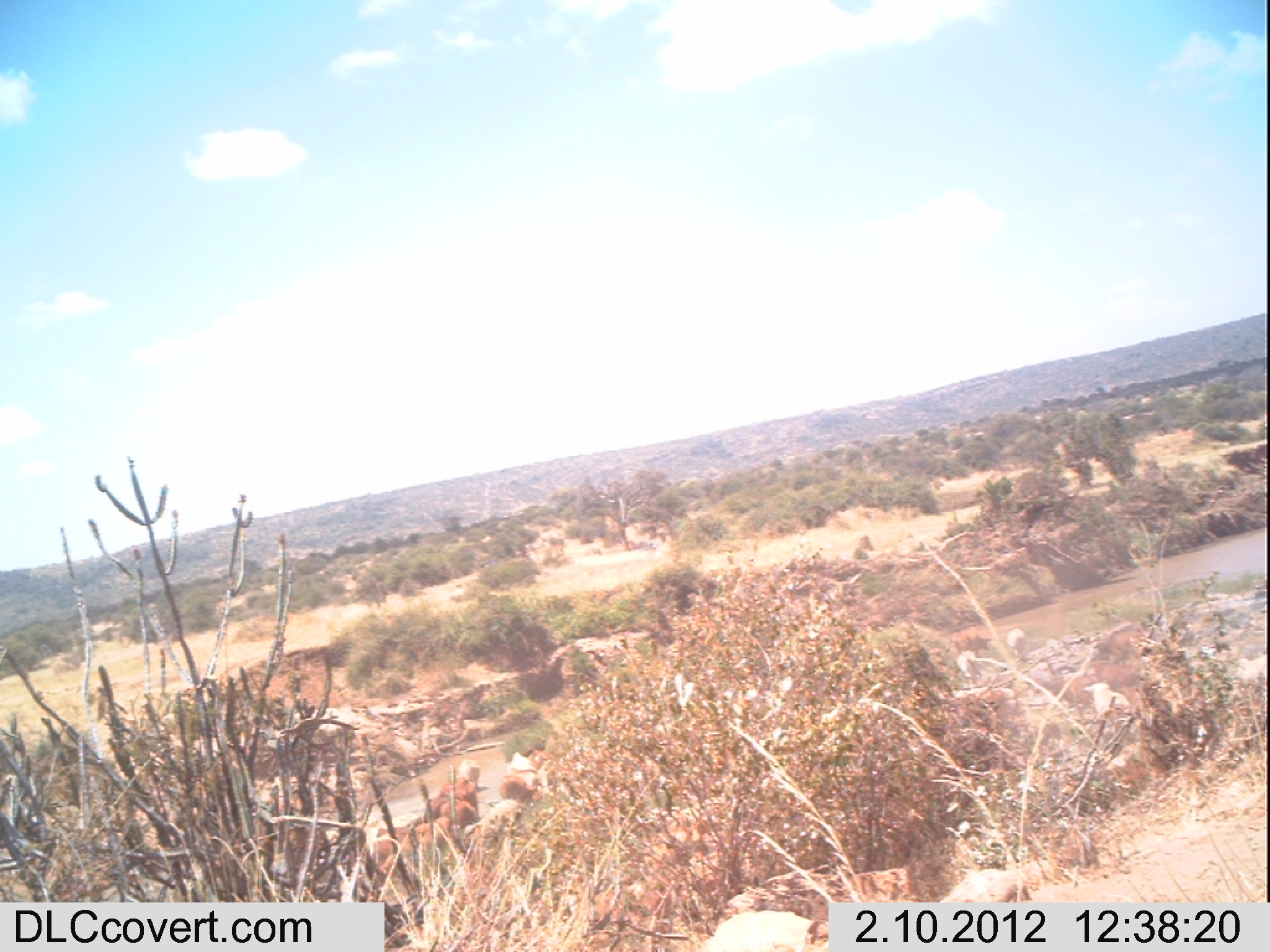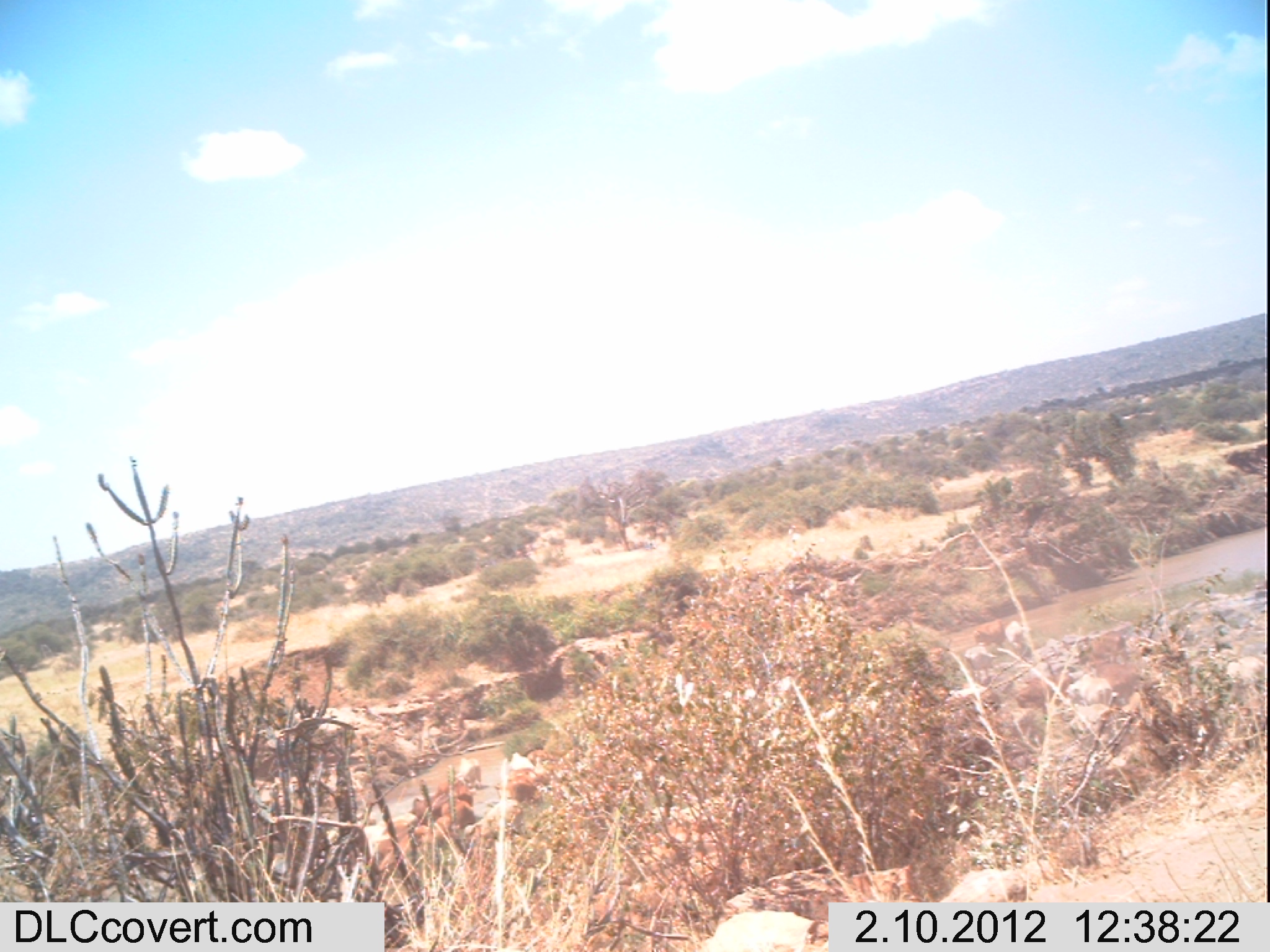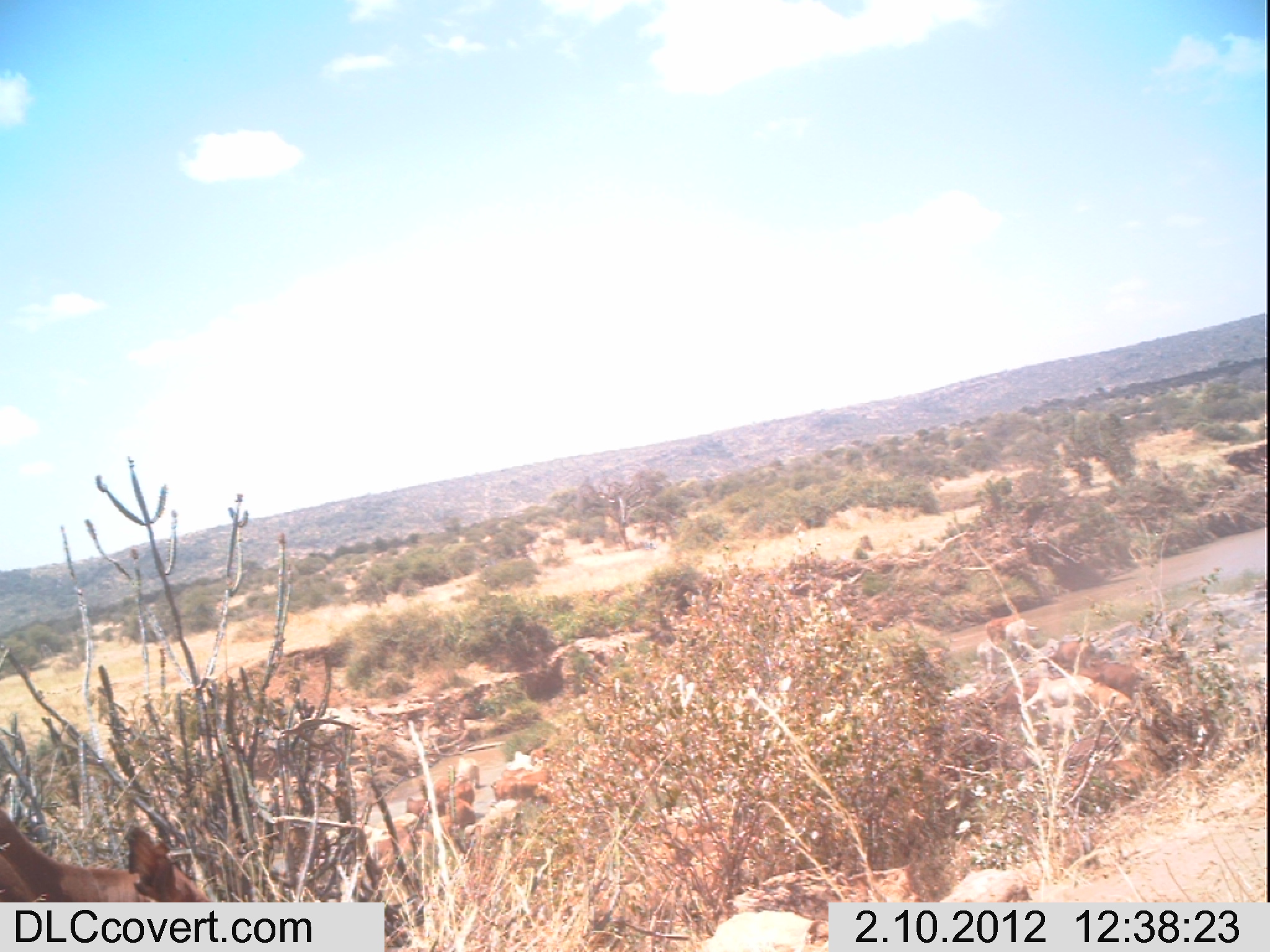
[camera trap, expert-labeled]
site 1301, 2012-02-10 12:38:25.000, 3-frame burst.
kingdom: Animalia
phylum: Chordata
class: Mammalia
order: Artiodactyla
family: Bovidae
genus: Bos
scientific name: Bos taurus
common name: domestic cattle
Bos taurus (domestic cattle), count 11.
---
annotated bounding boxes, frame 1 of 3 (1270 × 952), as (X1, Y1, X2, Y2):
group: (369, 746, 551, 873); (948, 619, 1145, 721)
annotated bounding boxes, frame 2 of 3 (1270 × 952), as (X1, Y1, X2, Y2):
group: (948, 615, 1141, 743); (369, 746, 551, 873)